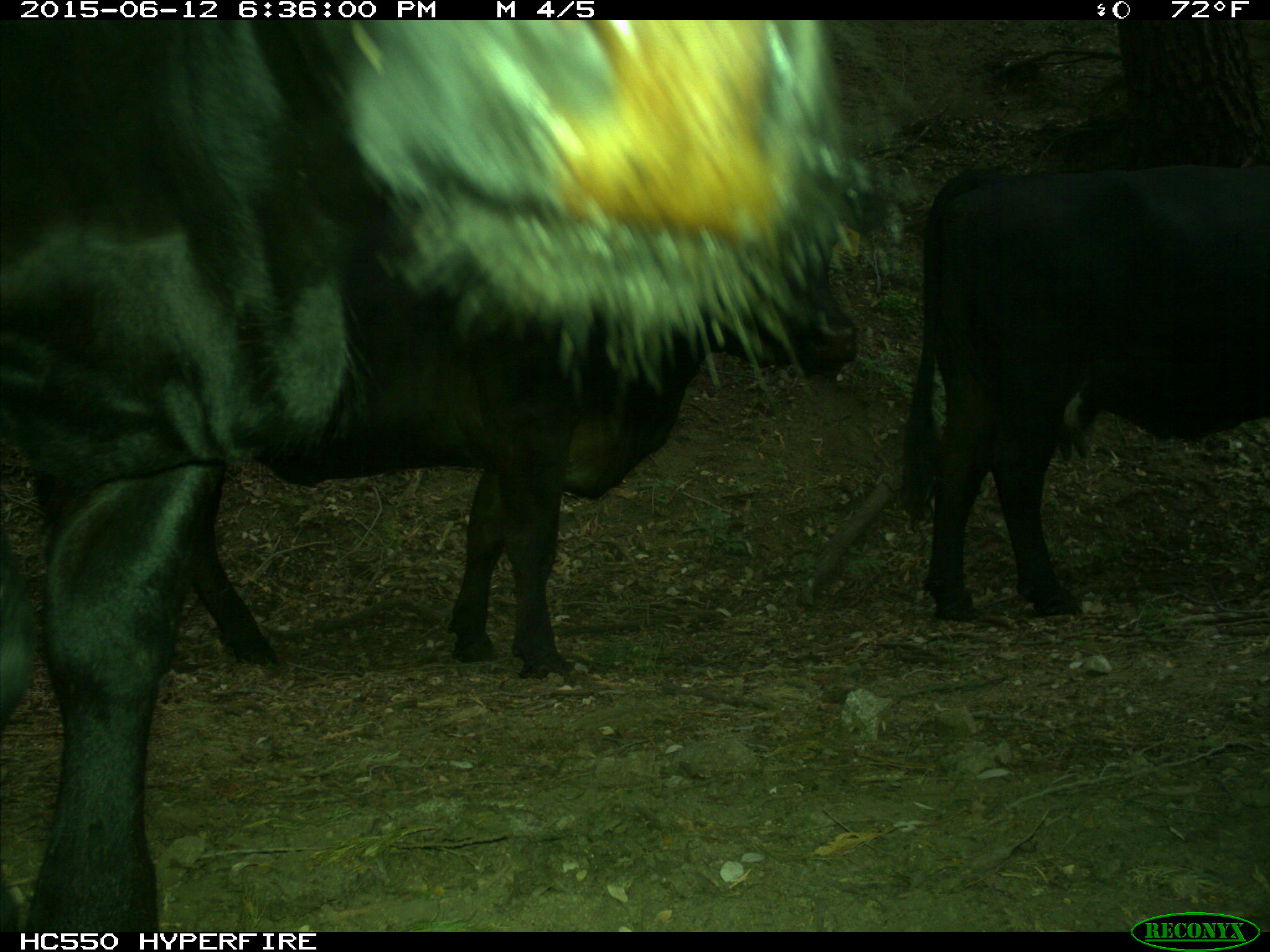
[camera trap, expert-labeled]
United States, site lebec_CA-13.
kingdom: Animalia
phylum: Chordata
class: Mammalia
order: Artiodactyla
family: Bovidae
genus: Bos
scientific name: Bos taurus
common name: domestic cow